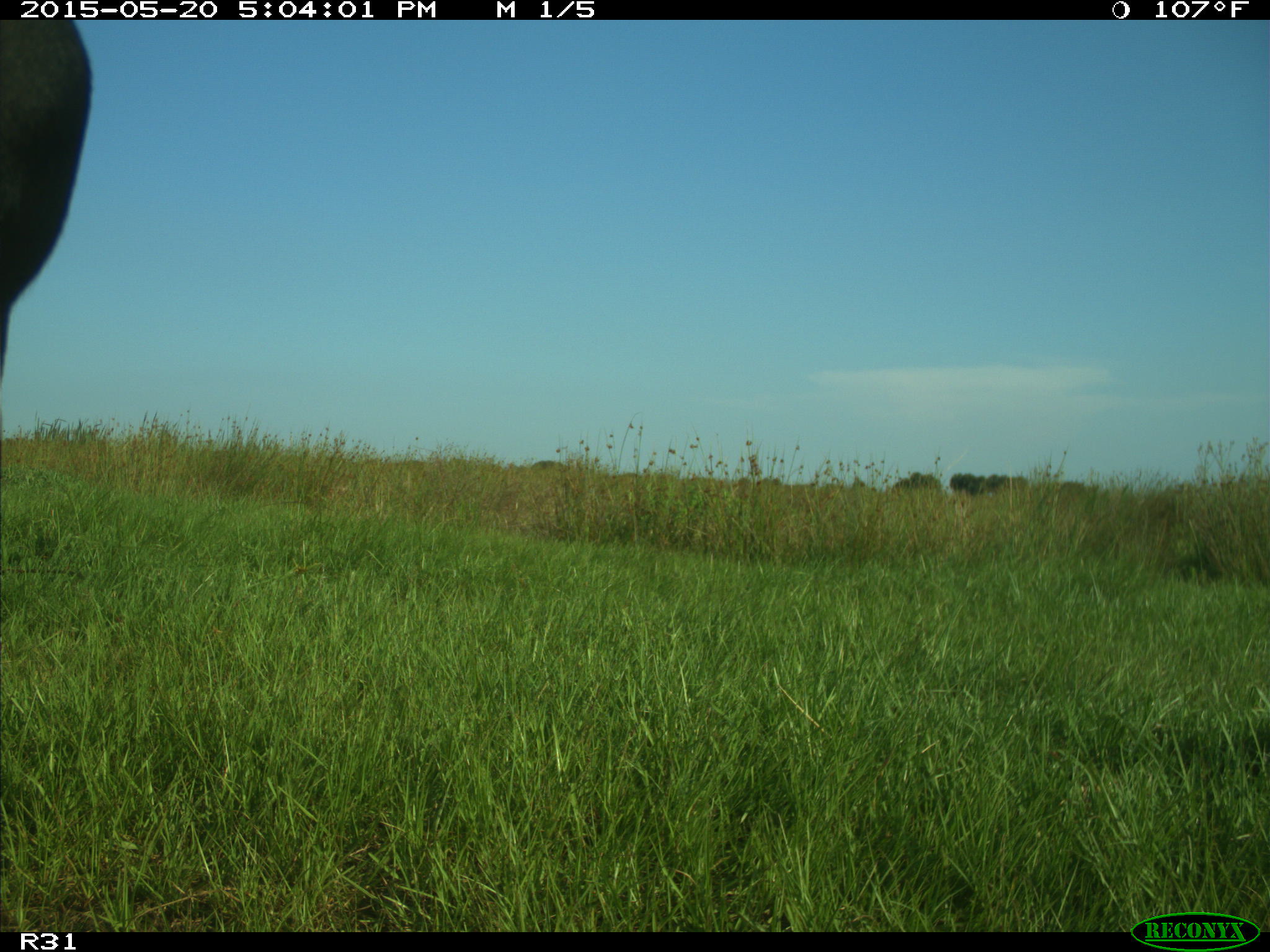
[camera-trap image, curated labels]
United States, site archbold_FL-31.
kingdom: Animalia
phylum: Chordata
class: Mammalia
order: Artiodactyla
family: Bovidae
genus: Bos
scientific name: Bos taurus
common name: domestic cow